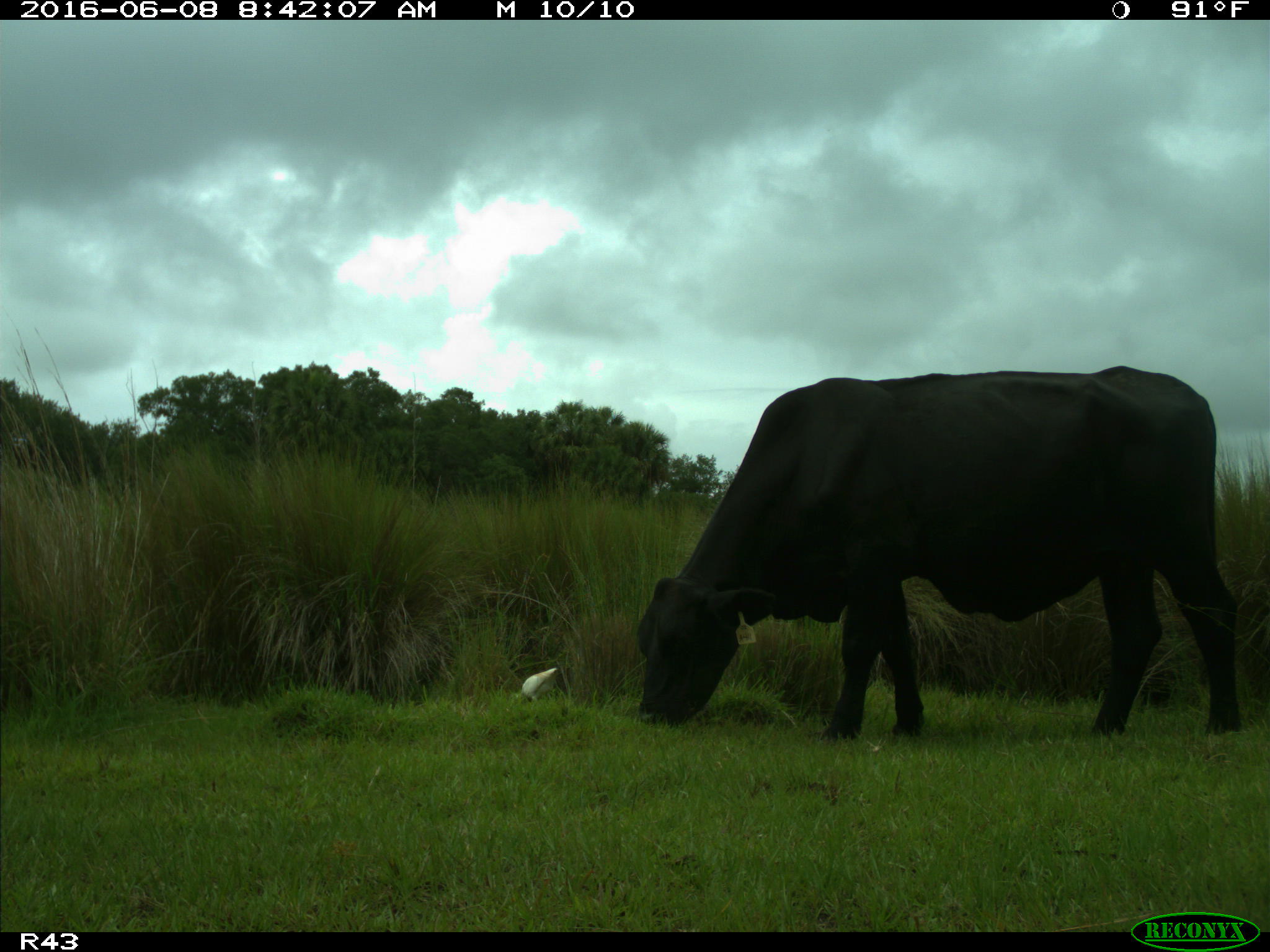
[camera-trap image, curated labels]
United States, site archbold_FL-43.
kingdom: Animalia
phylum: Chordata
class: Mammalia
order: Artiodactyla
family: Bovidae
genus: Bos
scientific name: Bos taurus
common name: domestic cow